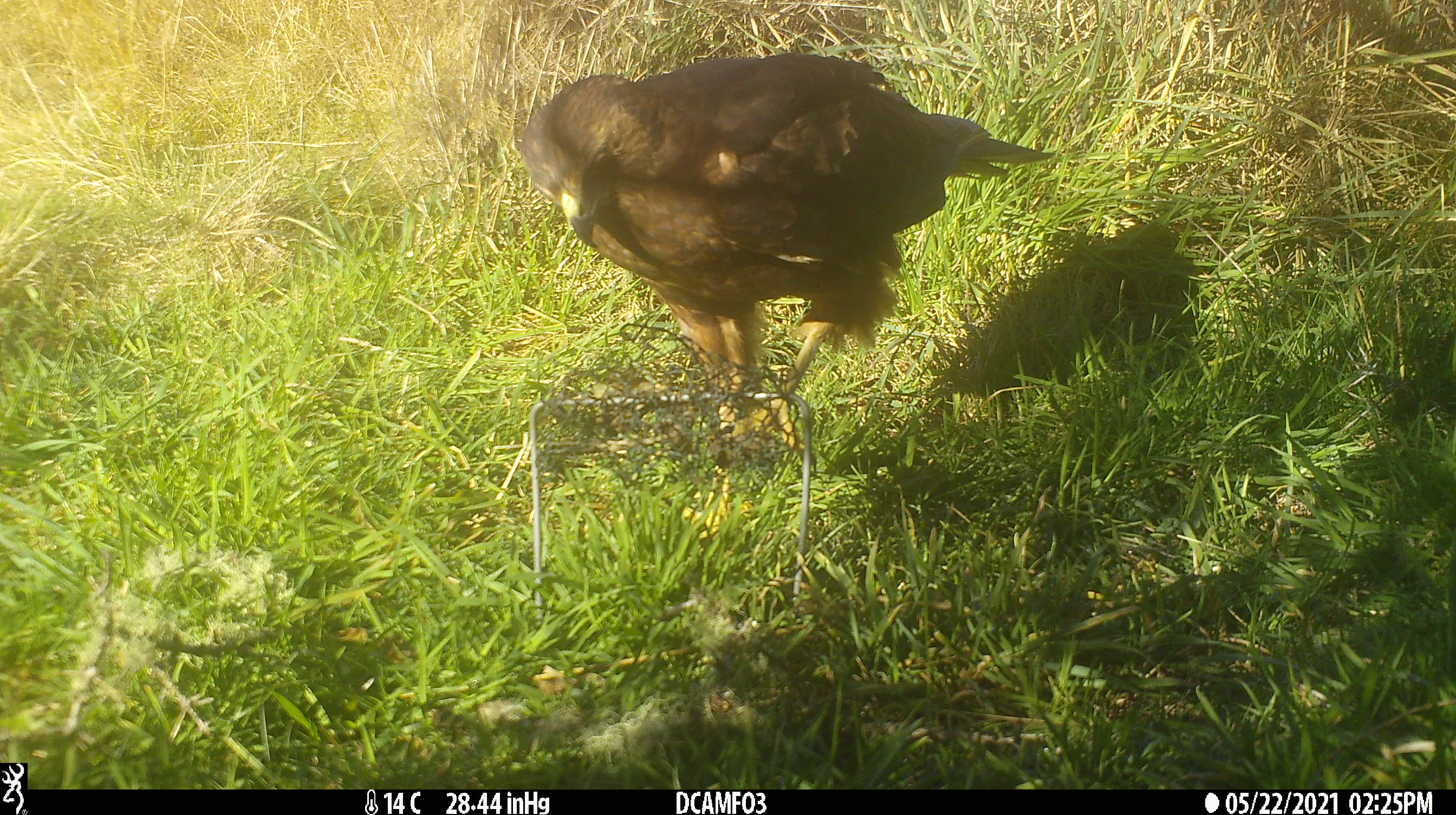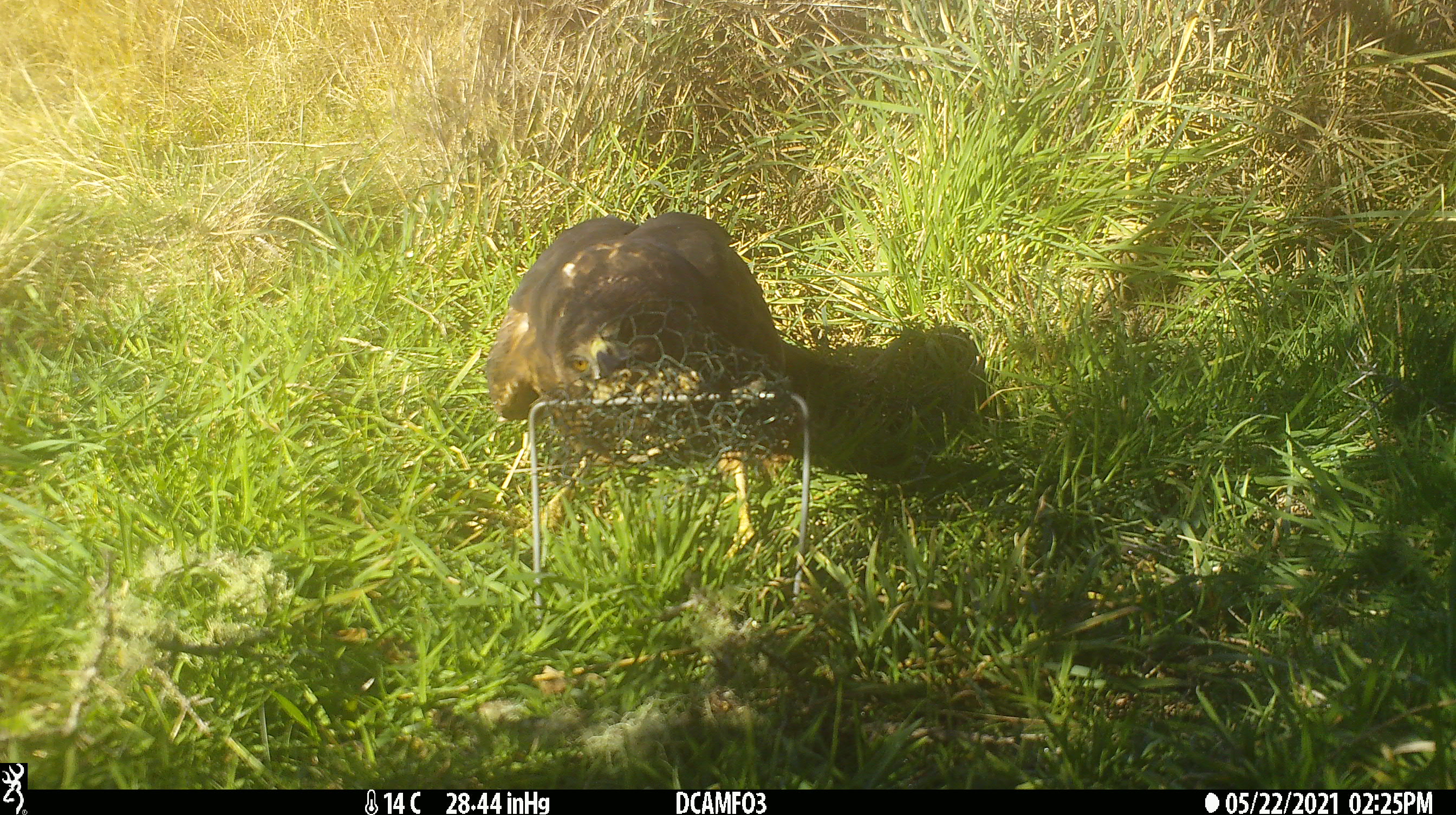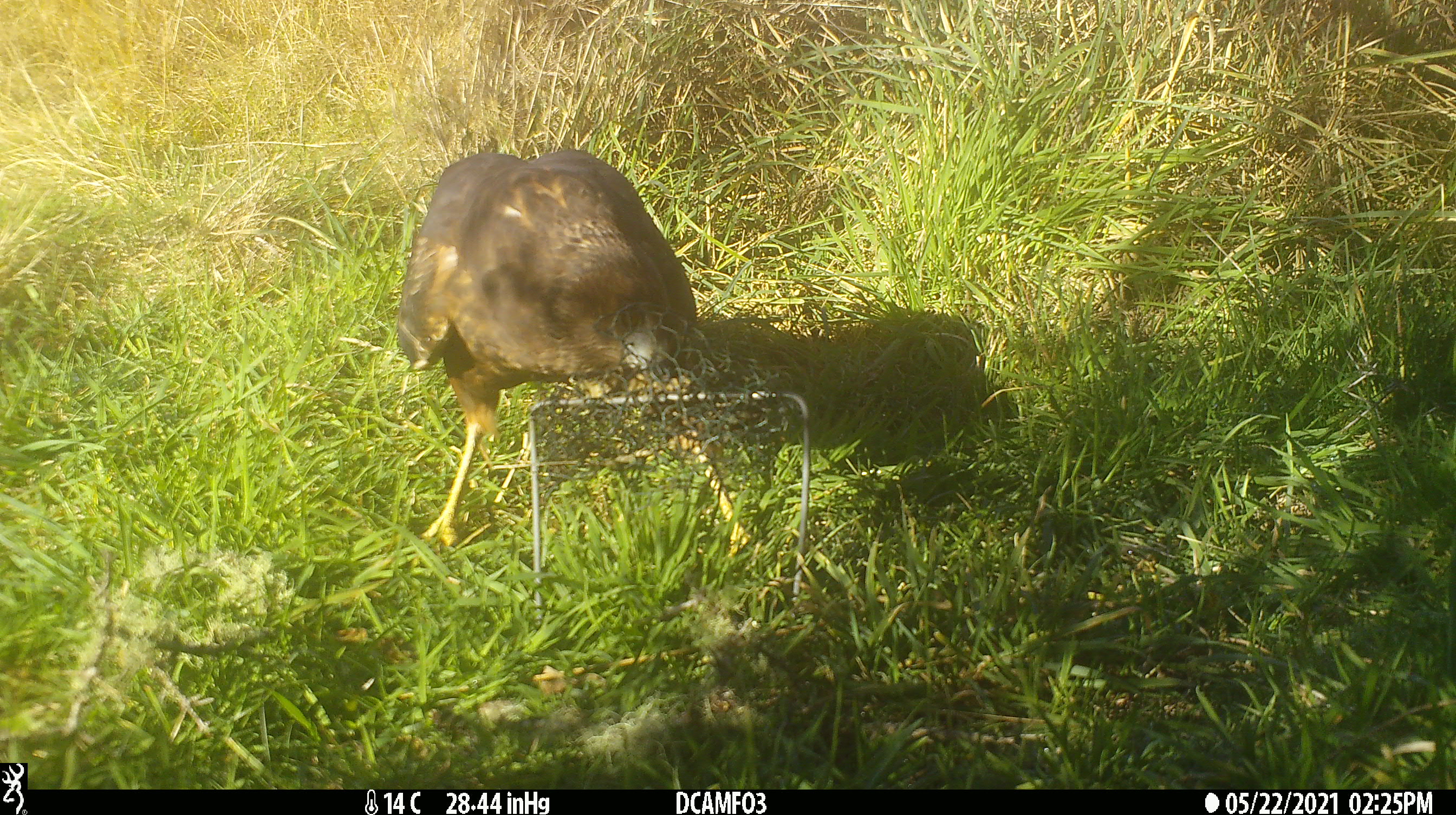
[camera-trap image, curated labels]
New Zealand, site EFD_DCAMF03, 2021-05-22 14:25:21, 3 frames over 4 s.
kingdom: Animalia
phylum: Chordata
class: Aves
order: Accipitriformes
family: Accipitridae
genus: Circus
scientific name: Circus approximans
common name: swamp harrier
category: harrier